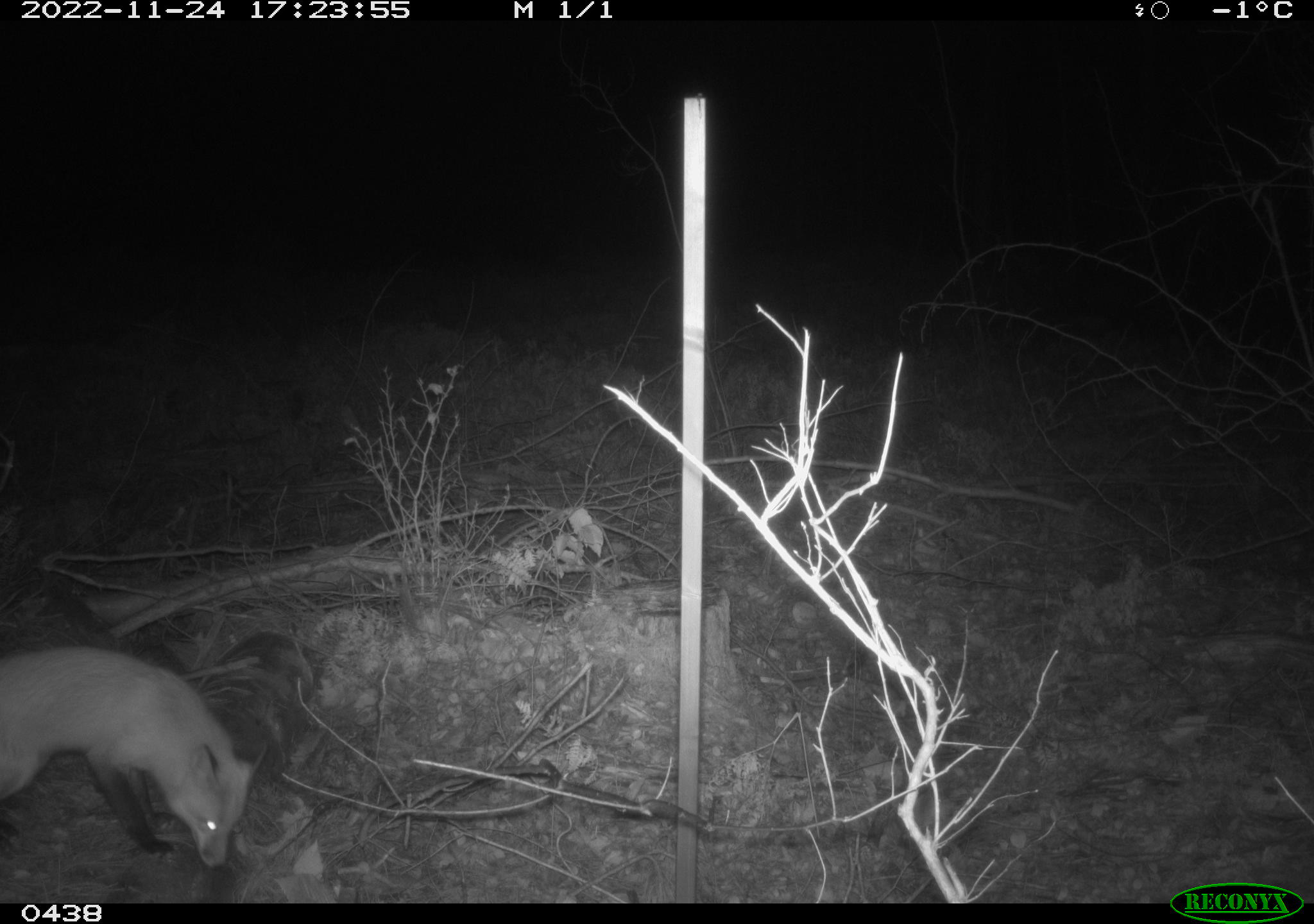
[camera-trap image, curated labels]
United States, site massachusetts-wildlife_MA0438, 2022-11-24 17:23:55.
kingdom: Animalia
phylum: Chordata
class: Mammalia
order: Carnivora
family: Canidae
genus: Vulpes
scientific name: Vulpes vulpes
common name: red fox